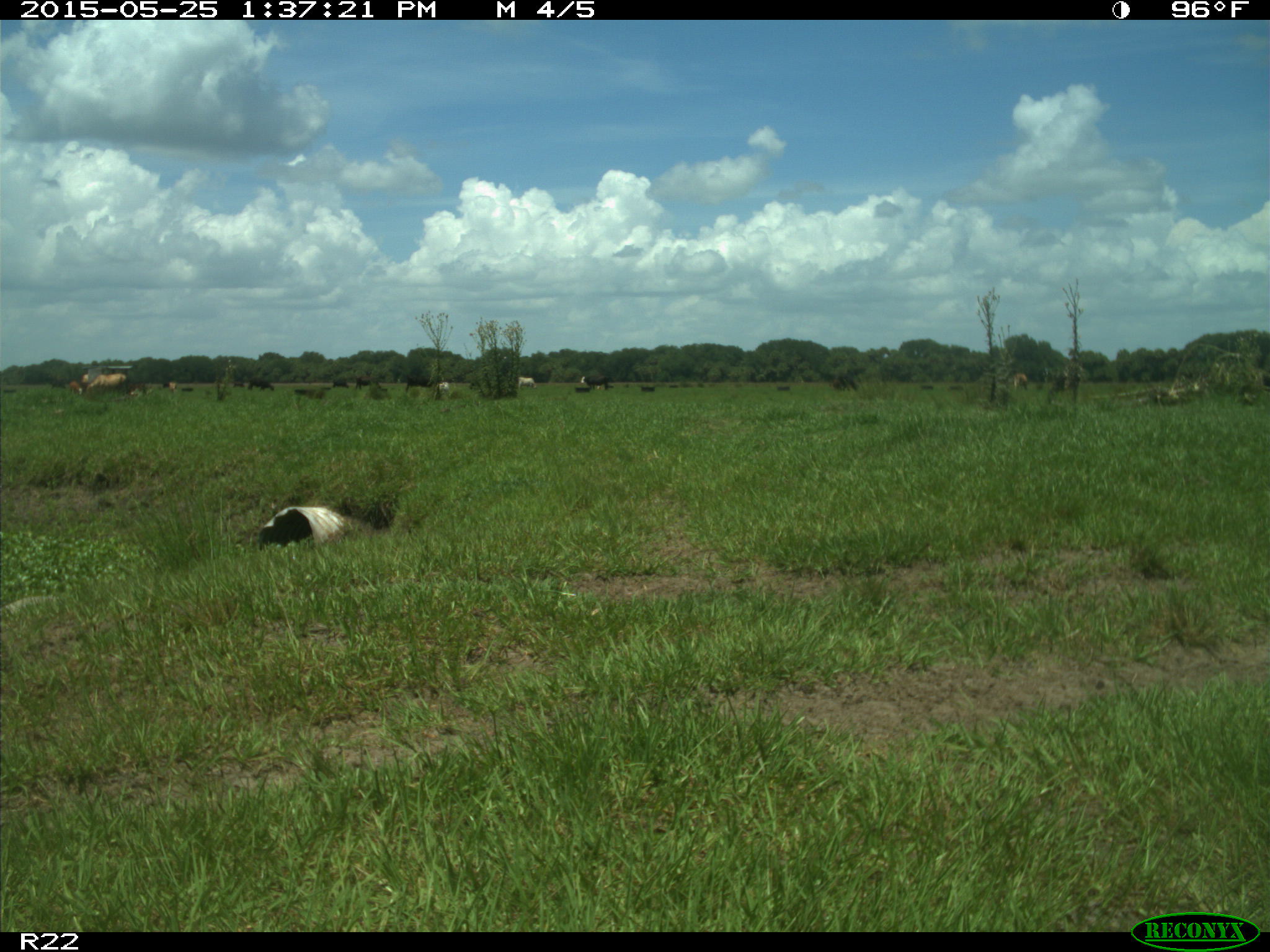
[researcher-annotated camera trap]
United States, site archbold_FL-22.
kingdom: Animalia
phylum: Chordata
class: Mammalia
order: Artiodactyla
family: Bovidae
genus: Bos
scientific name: Bos taurus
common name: domestic cow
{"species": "Bos taurus (domestic cow)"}